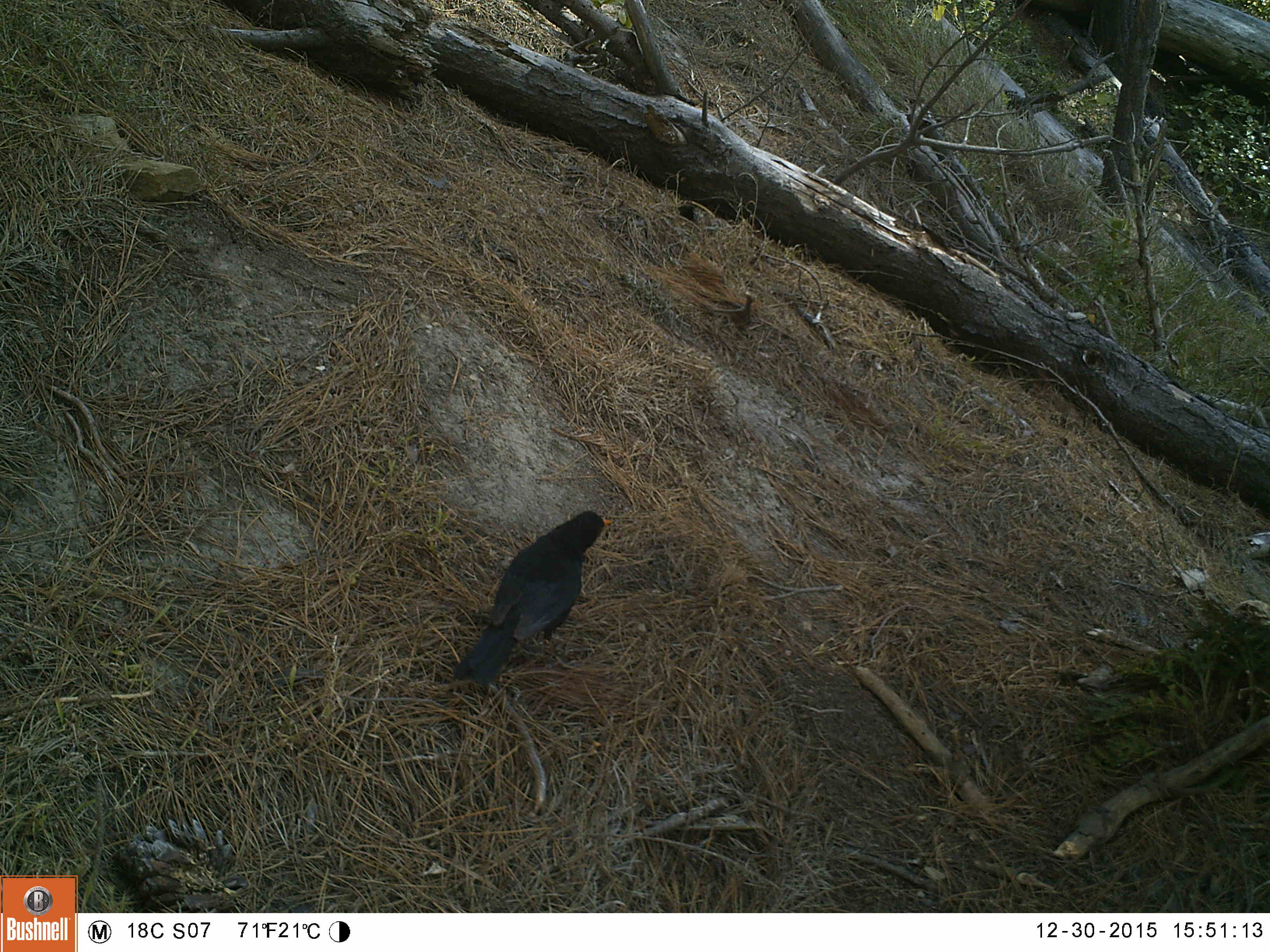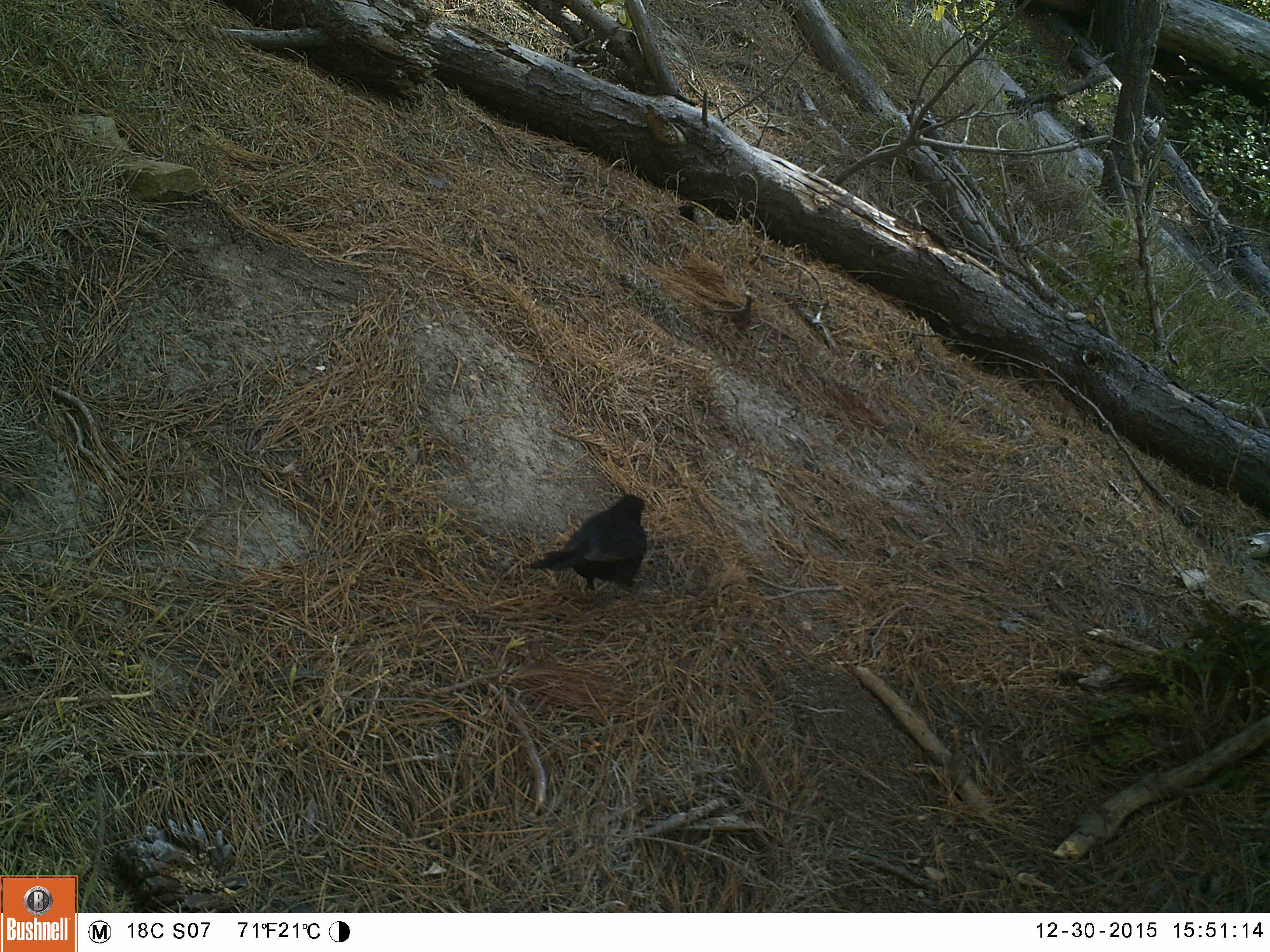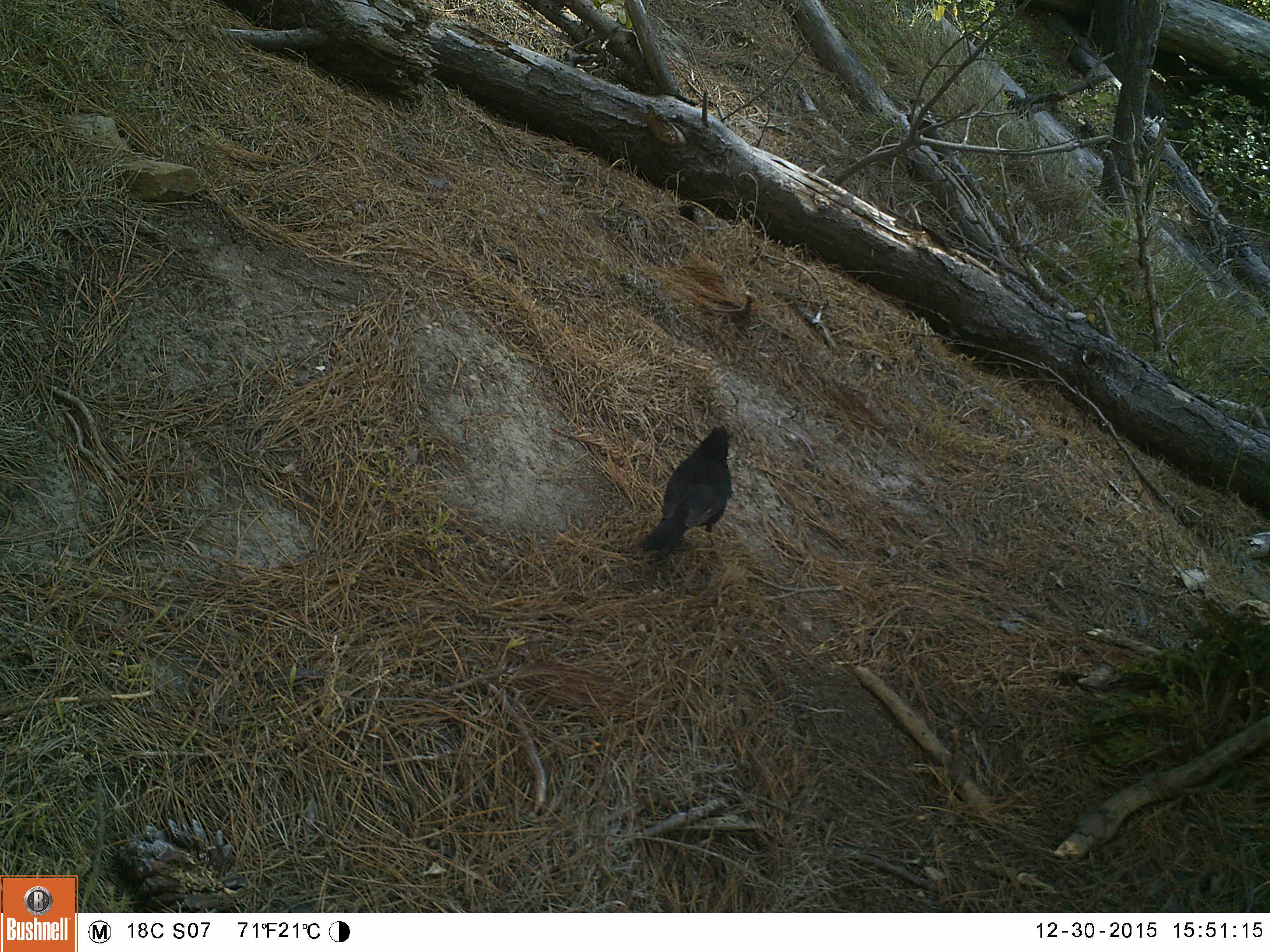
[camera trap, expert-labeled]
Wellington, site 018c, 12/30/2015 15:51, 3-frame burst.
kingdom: Animalia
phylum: Chordata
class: Aves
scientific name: Aves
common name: bird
Bird (Aves).